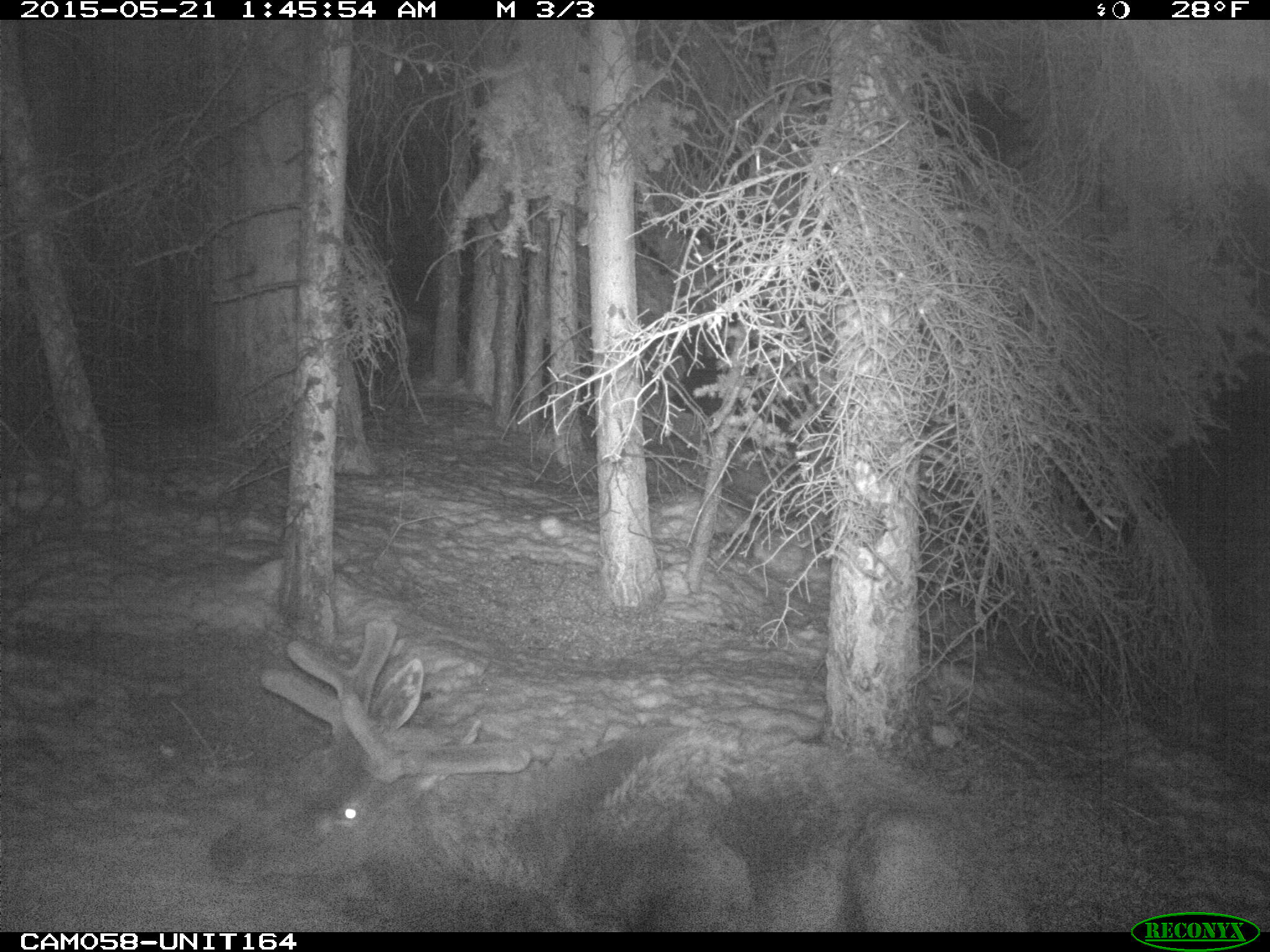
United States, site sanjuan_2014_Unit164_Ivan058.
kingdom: Animalia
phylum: Chordata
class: Mammalia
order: Artiodactyla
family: Cervidae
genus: Cervus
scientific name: Cervus elaphus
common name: red deer